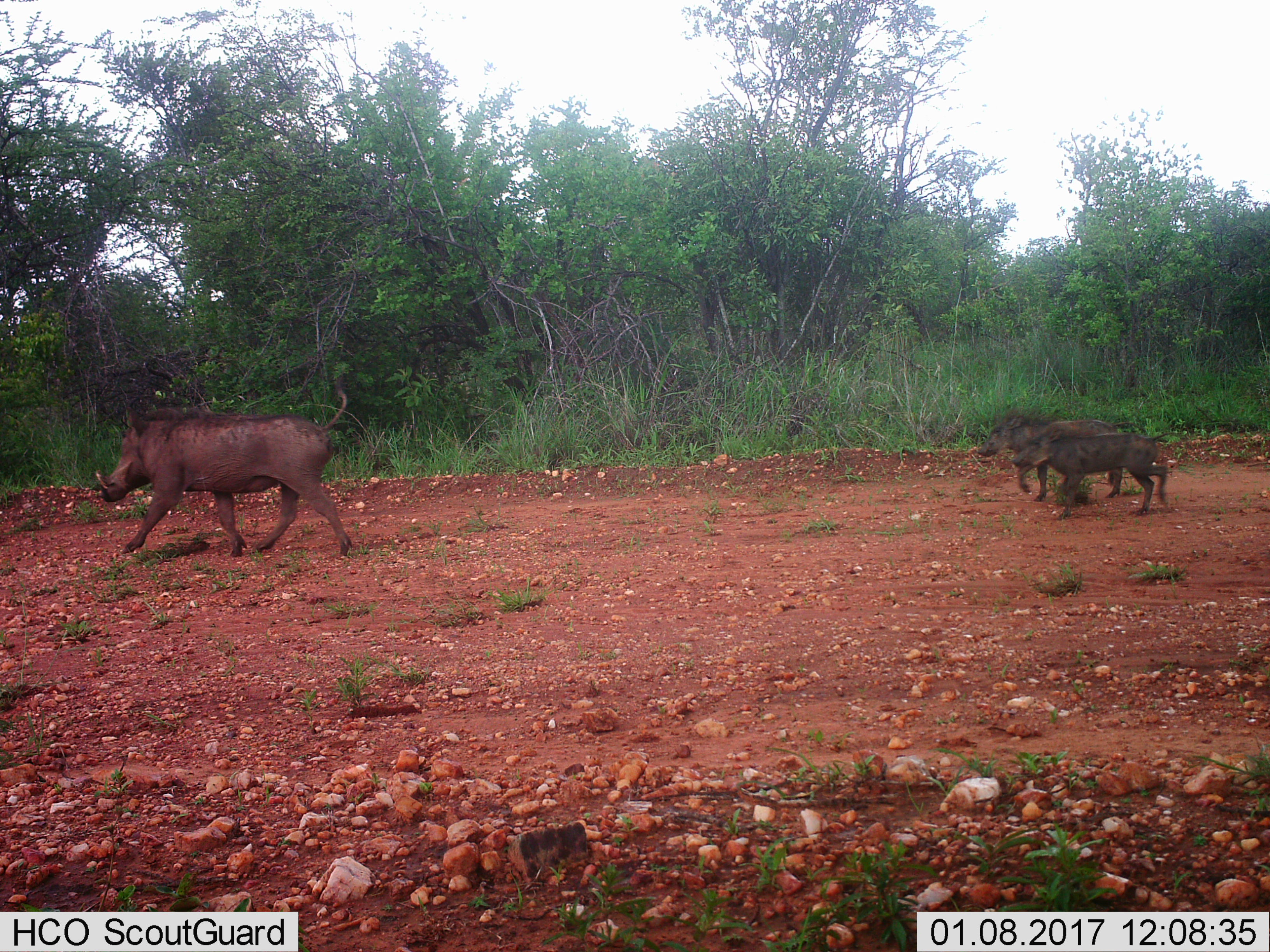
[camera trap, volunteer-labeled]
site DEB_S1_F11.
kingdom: Animalia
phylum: Chordata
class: Mammalia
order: Artiodactyla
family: Suidae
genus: Phacochoerus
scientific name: Phacochoerus africanus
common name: warthog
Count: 3.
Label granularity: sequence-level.